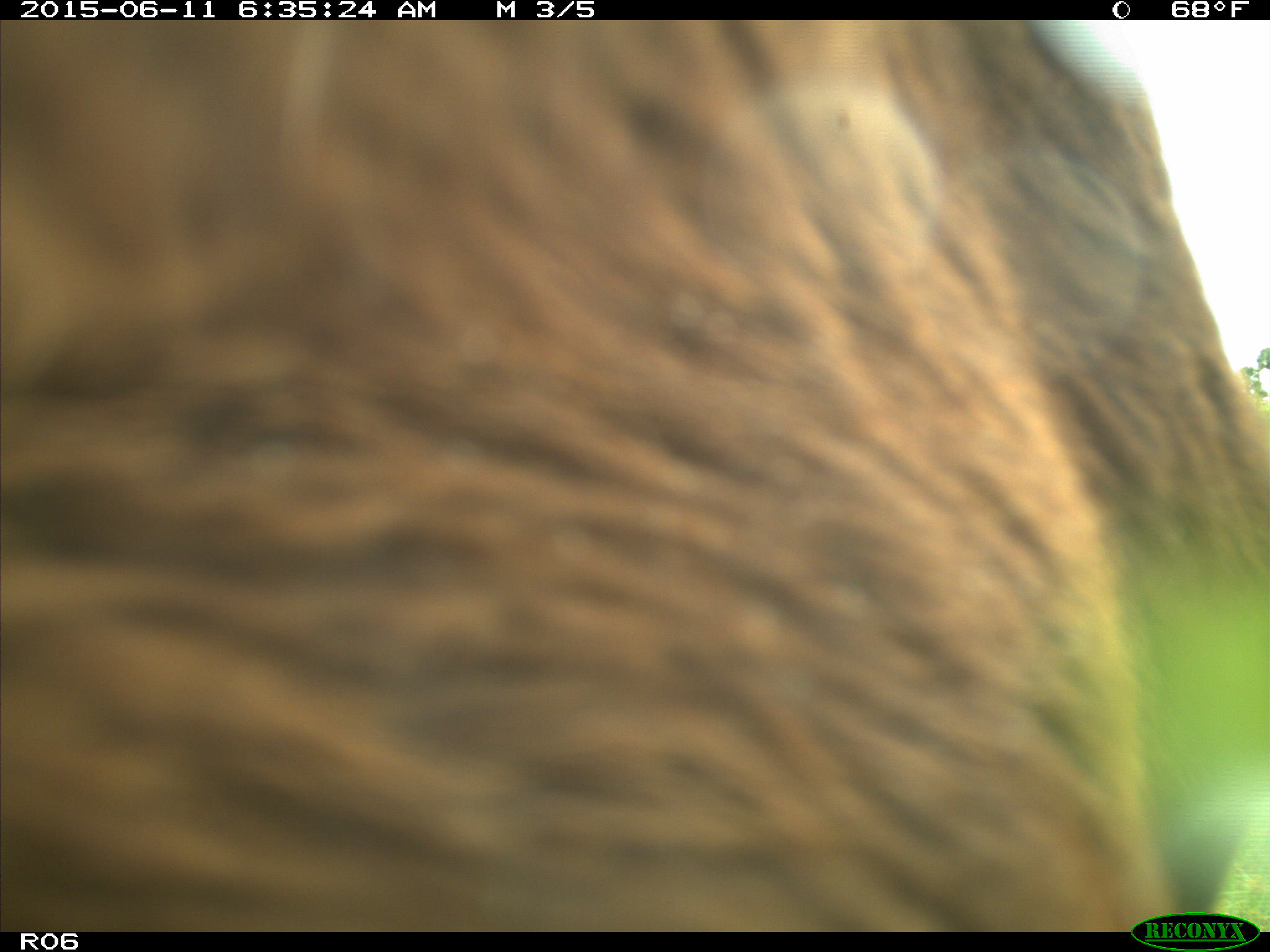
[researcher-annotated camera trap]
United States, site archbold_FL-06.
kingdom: Animalia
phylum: Chordata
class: Mammalia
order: Artiodactyla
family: Bovidae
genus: Bos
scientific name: Bos taurus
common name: domestic cow